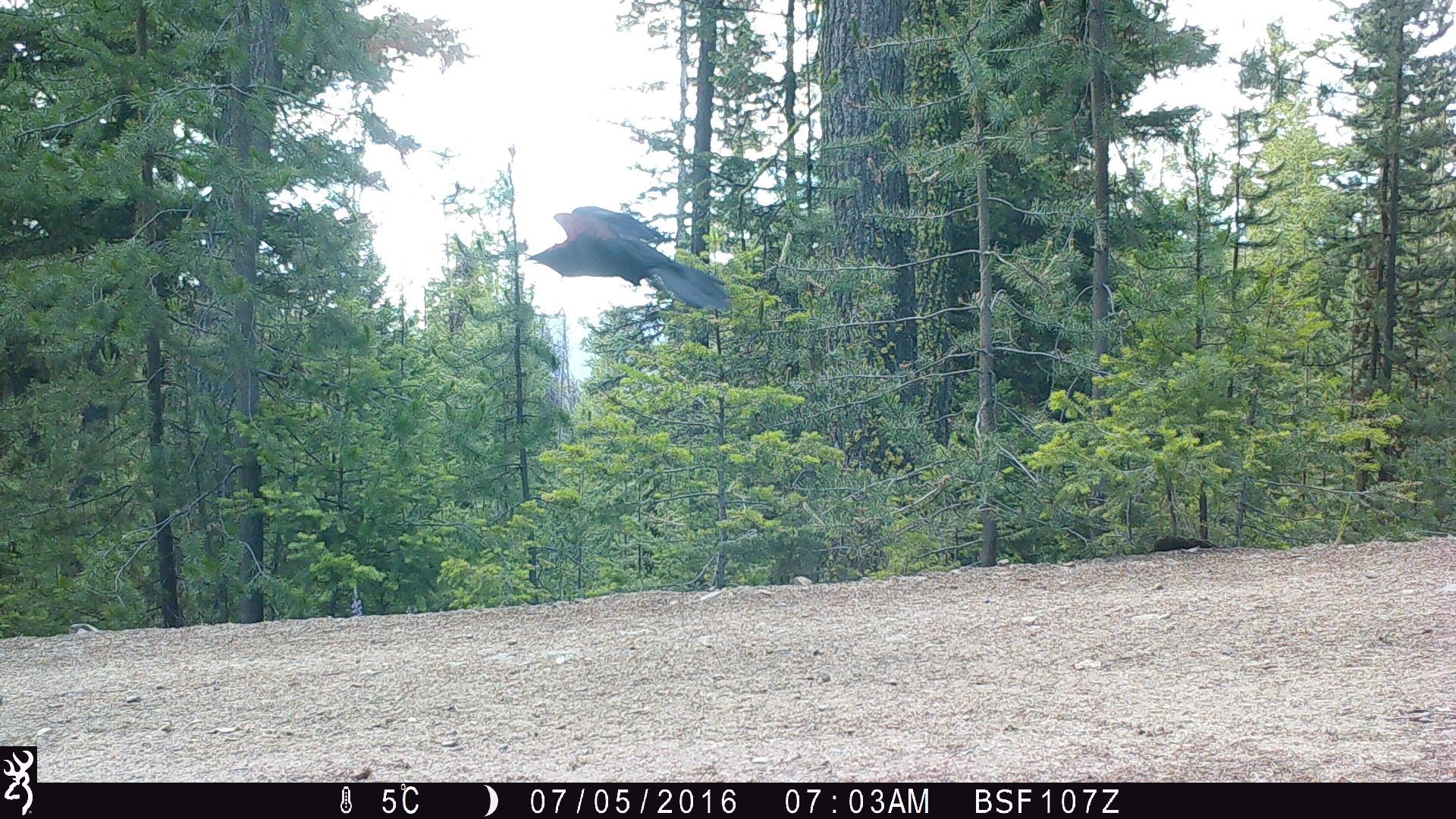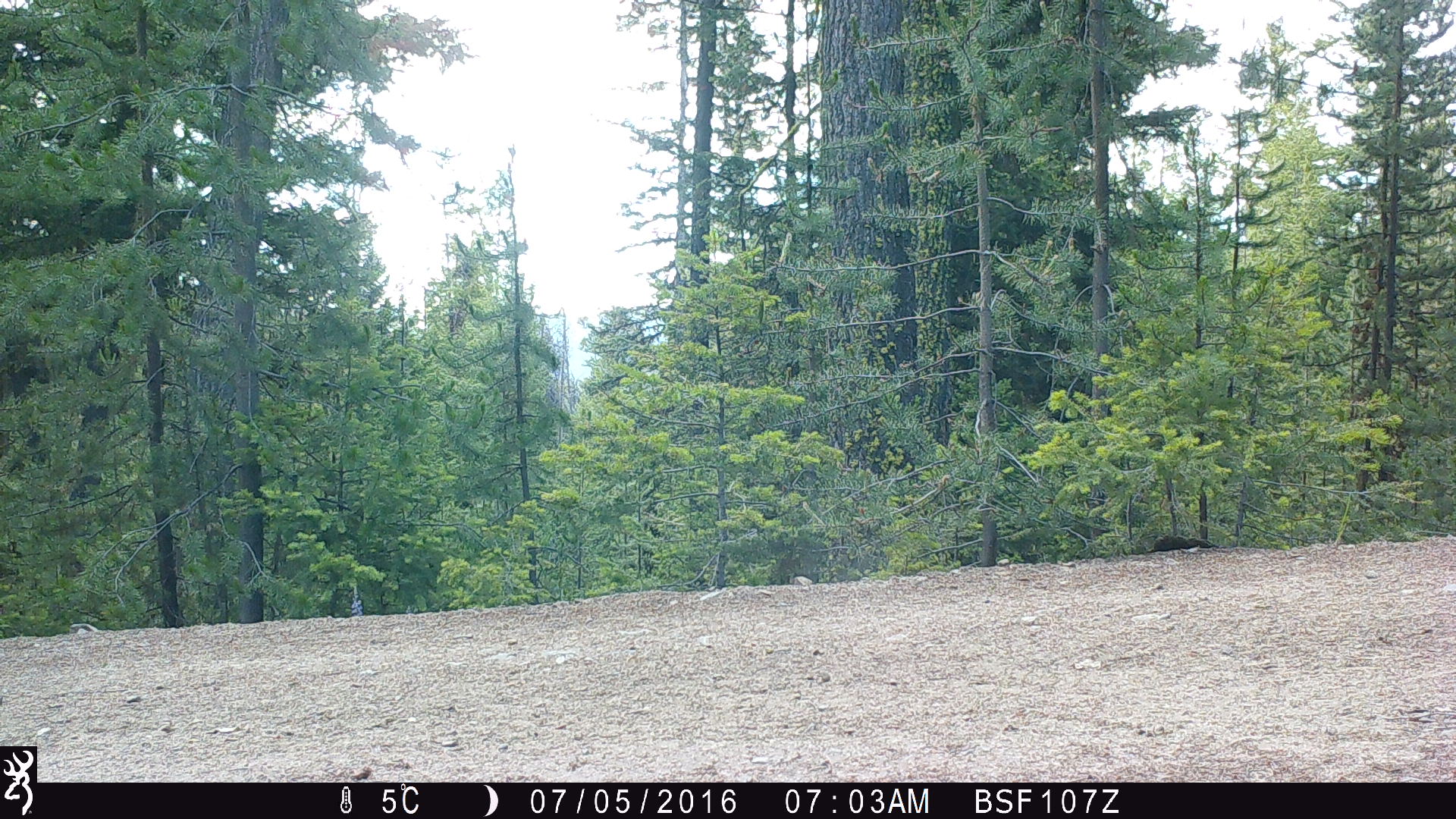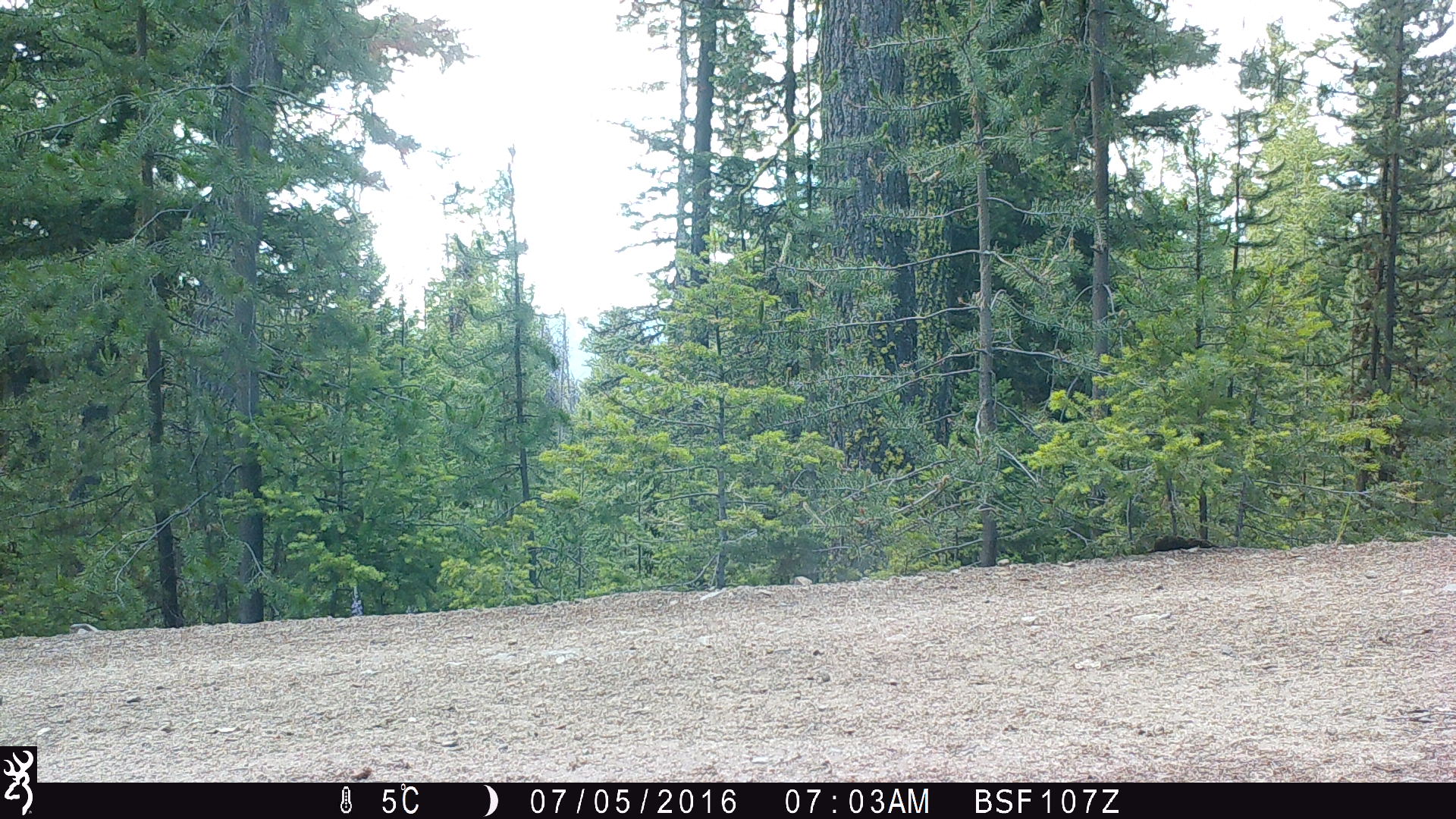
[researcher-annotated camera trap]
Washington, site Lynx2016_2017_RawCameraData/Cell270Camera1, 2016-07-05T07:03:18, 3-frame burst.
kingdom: Animalia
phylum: Chordata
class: Aves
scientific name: Aves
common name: birds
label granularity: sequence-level